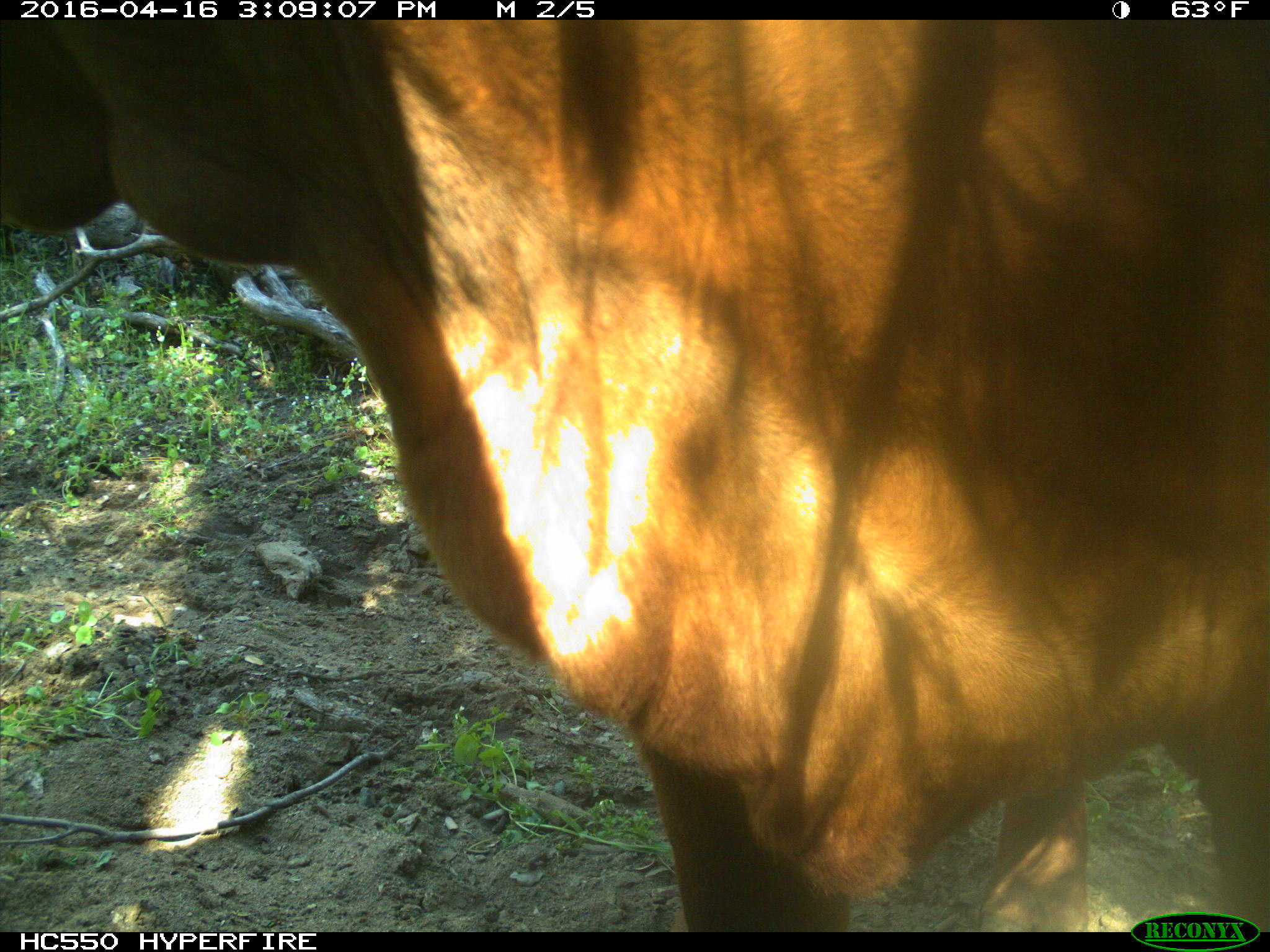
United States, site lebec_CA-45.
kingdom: Animalia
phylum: Chordata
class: Mammalia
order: Artiodactyla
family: Bovidae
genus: Bos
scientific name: Bos taurus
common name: domestic cow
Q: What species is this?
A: Bos taurus (domestic cow).